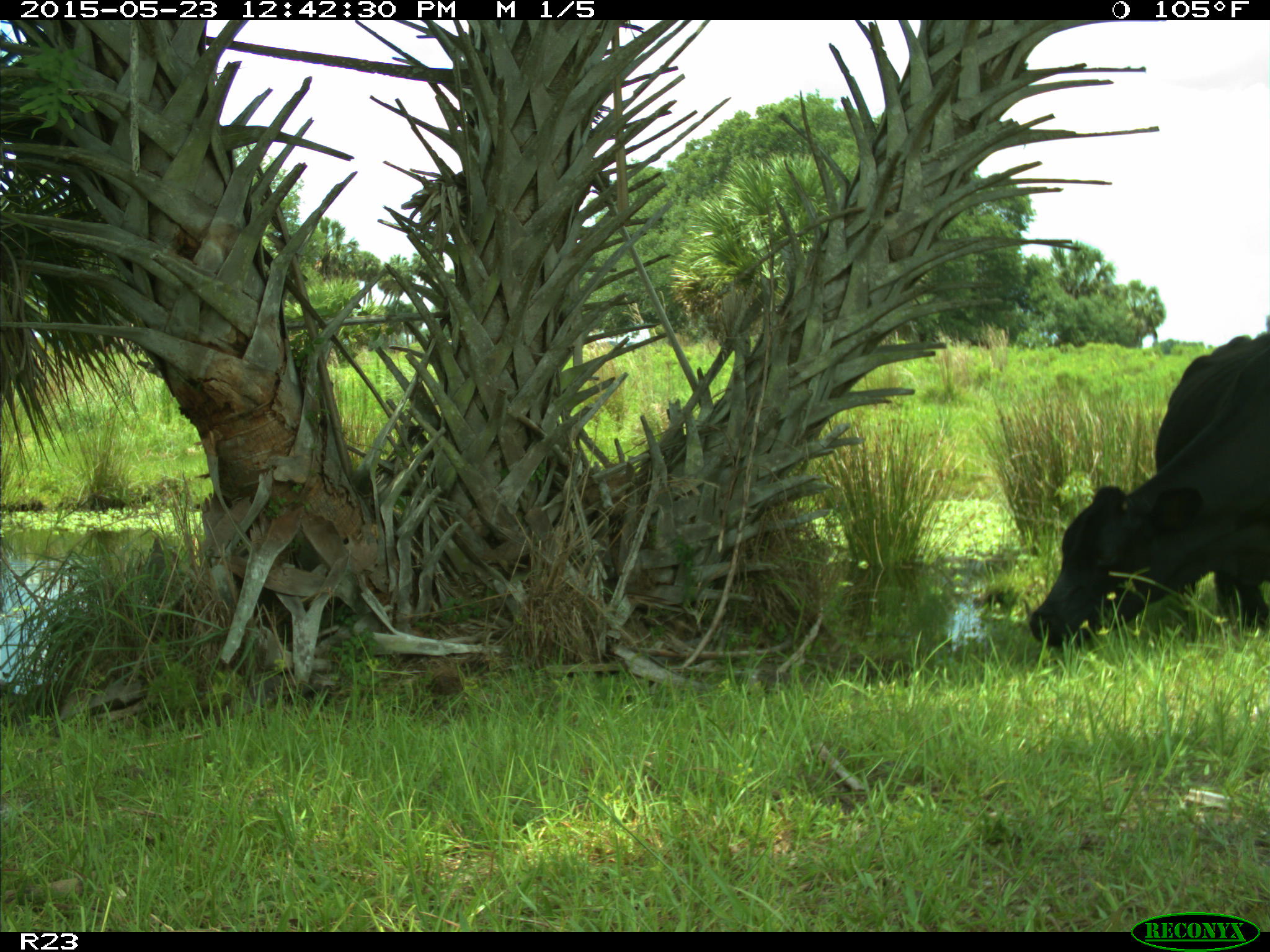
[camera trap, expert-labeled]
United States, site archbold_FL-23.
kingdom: Animalia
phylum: Chordata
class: Mammalia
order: Artiodactyla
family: Bovidae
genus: Bos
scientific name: Bos taurus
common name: domestic cow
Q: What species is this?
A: Bos taurus (domestic cow).